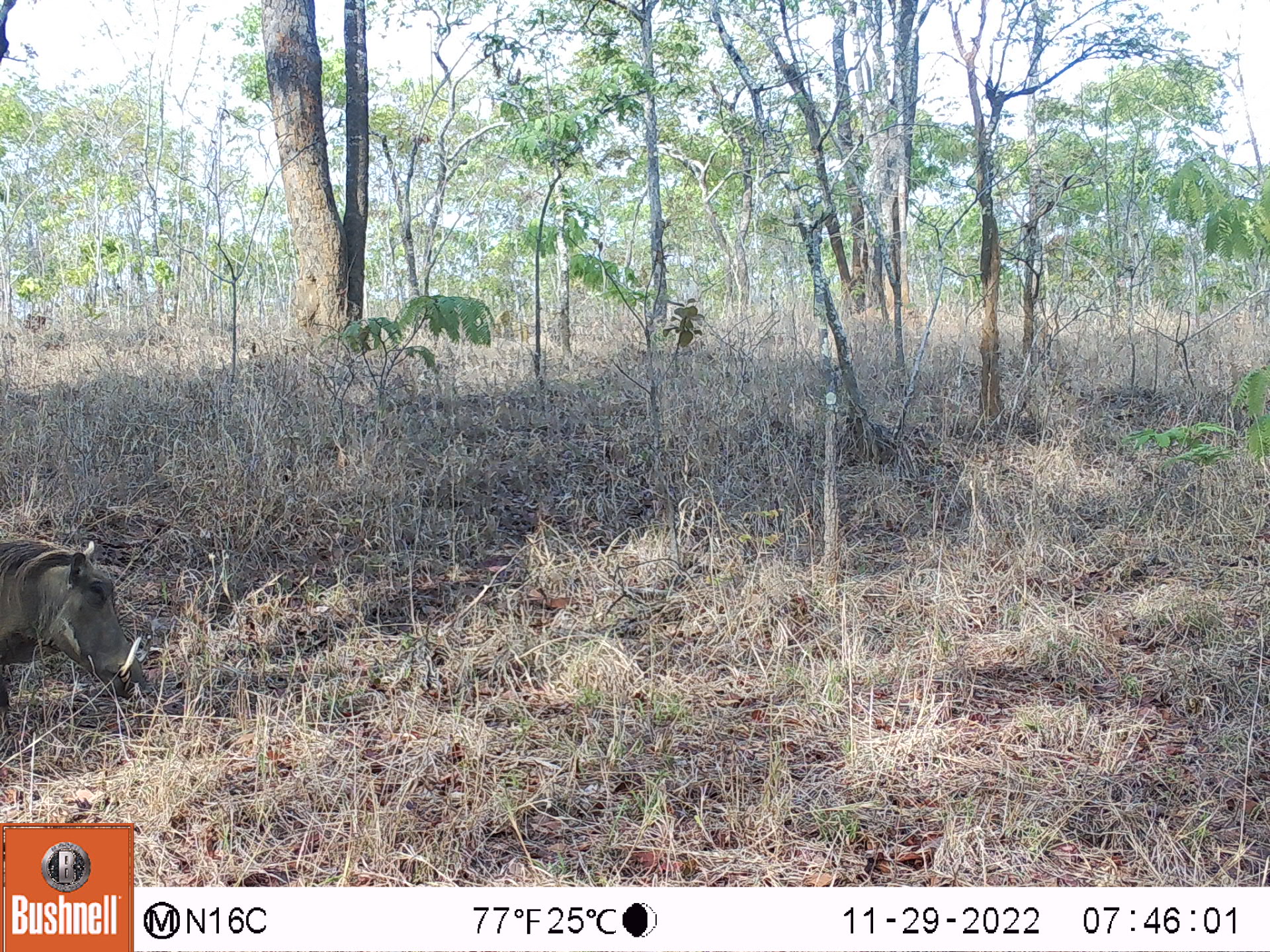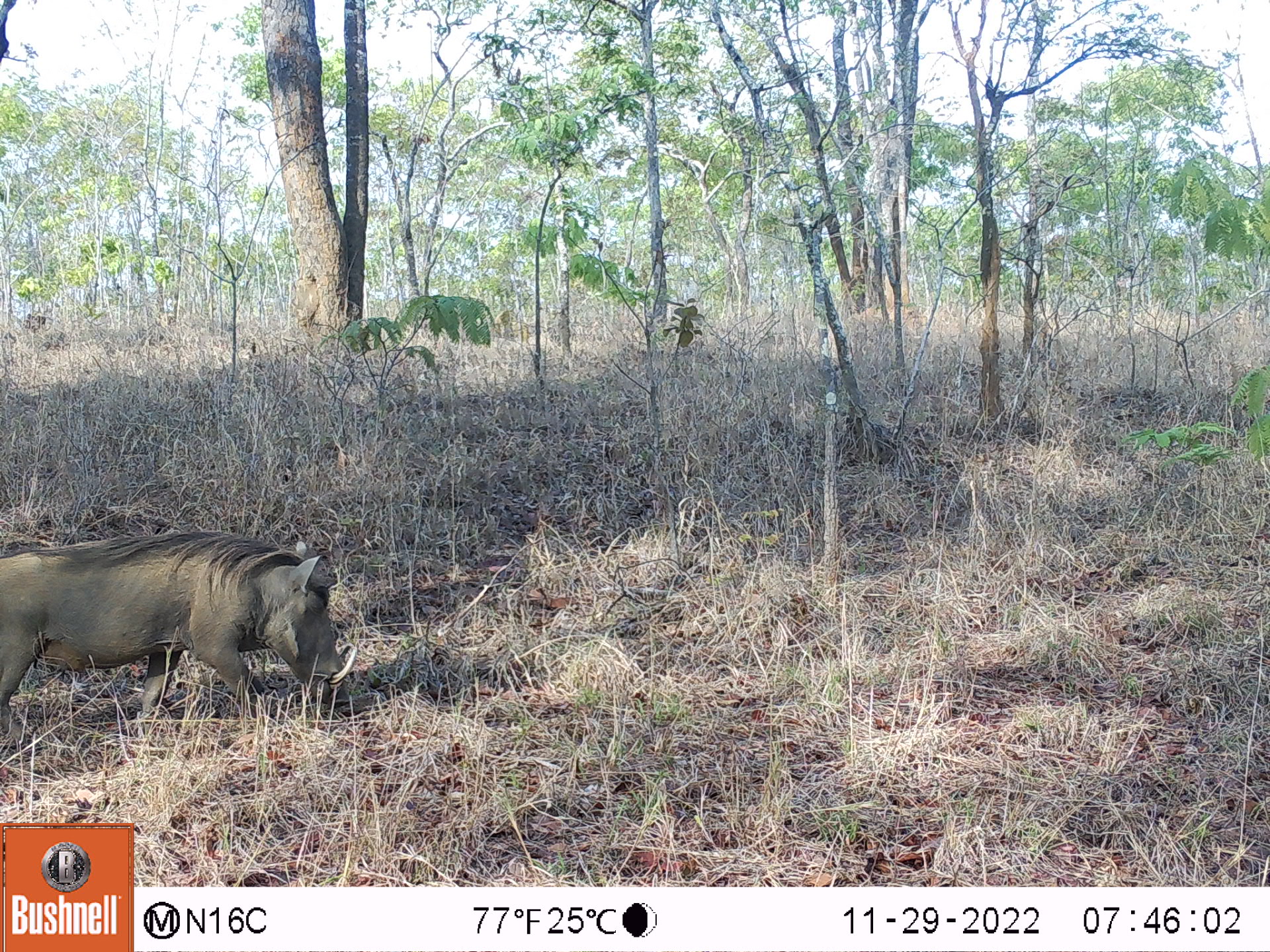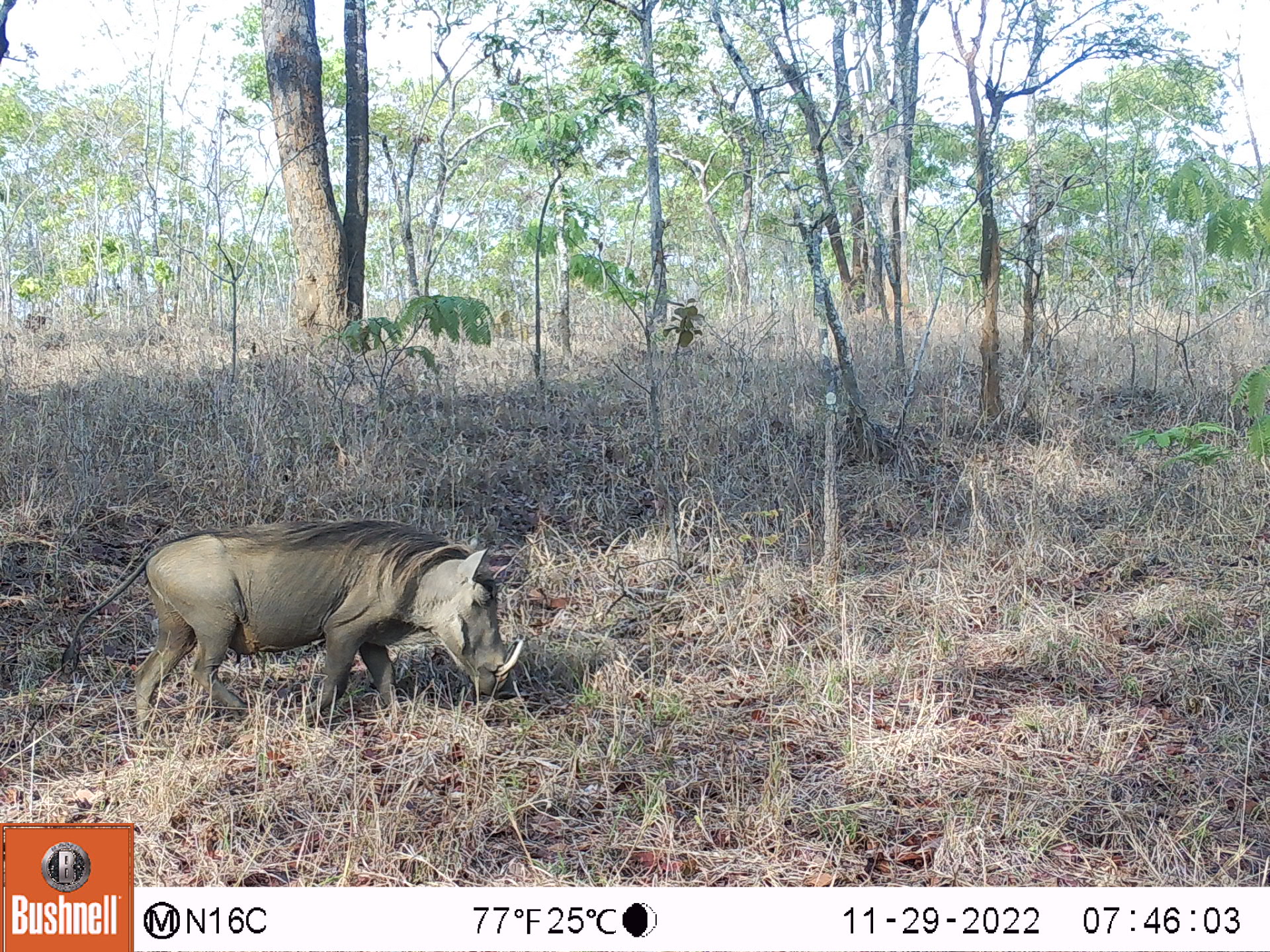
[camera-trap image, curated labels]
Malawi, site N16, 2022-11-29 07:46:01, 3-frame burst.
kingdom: Animalia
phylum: Chordata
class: Mammalia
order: Artiodactyla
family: Suidae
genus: Phacochoerus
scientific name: Phacochoerus africanus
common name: common warthog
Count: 1.